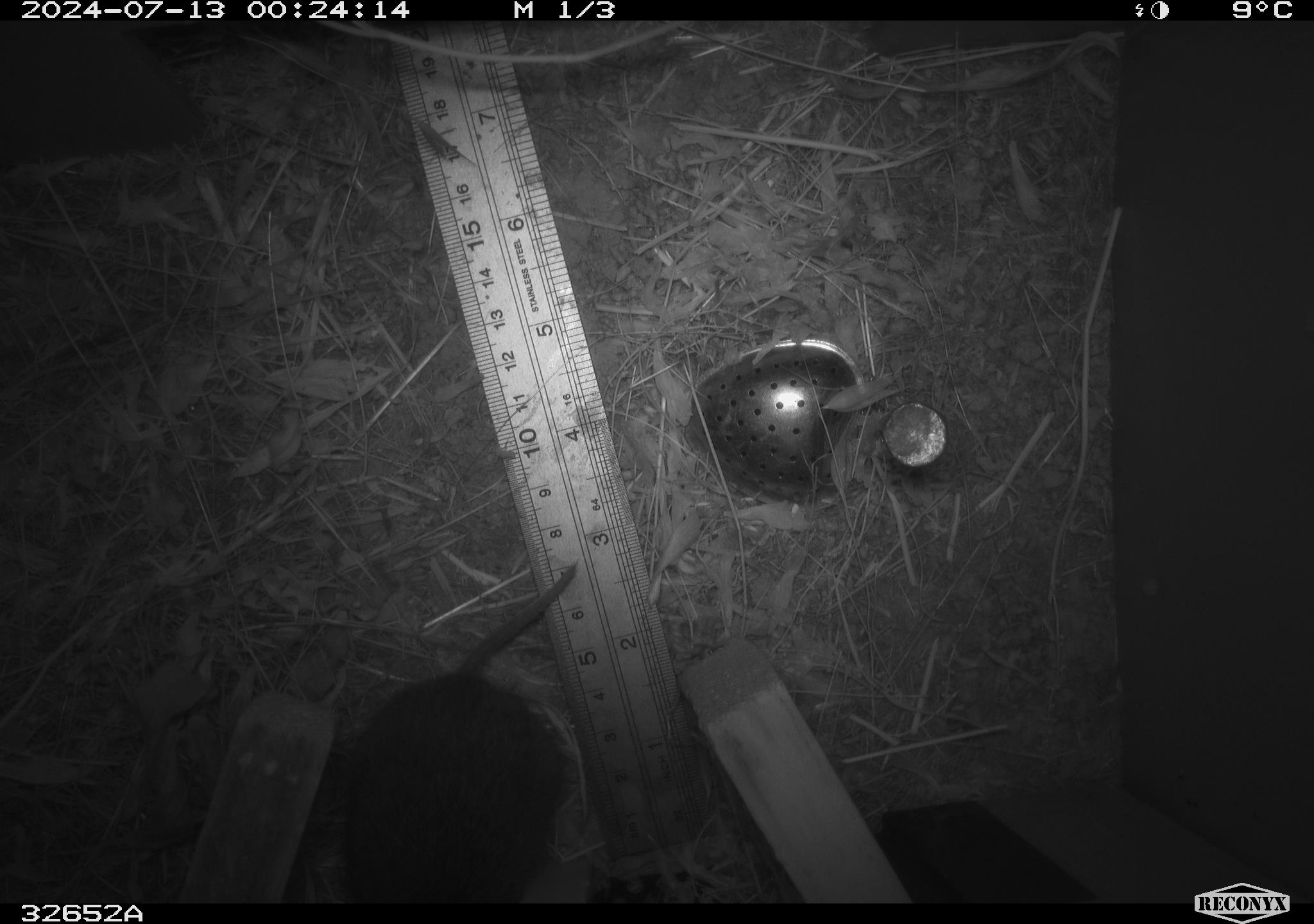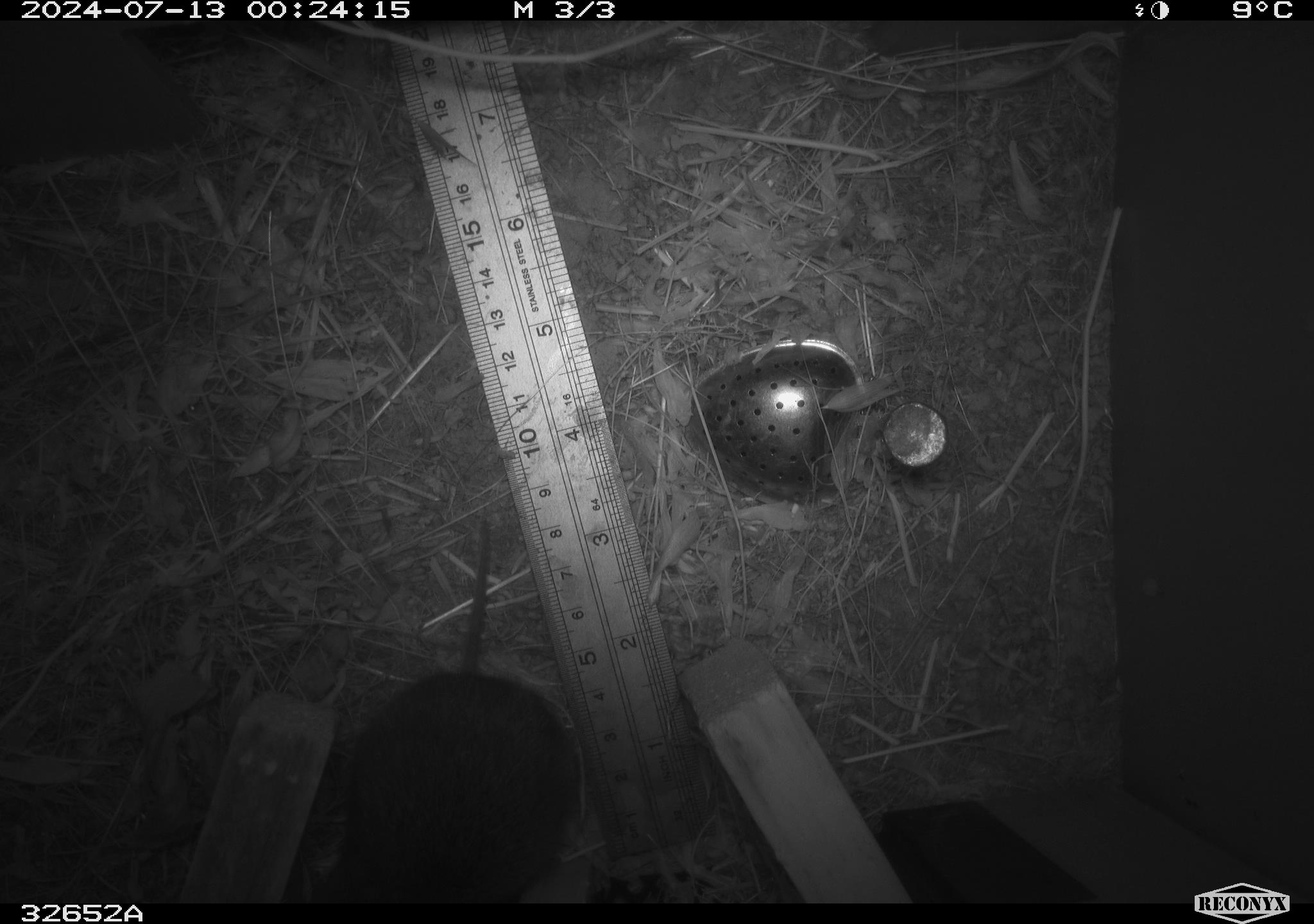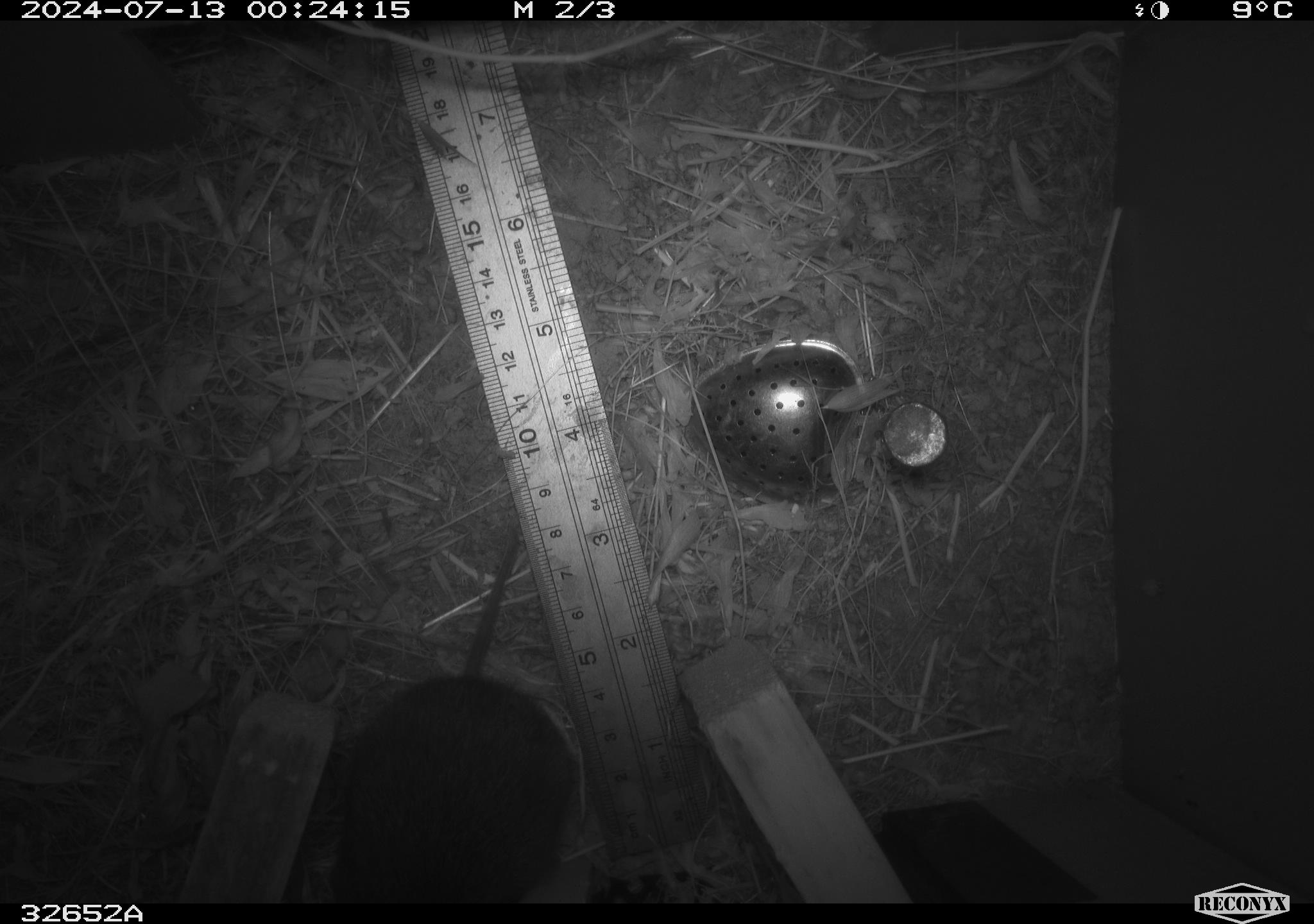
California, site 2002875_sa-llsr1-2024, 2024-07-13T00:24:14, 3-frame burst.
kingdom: Animalia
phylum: Chordata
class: Mammalia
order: Rodentia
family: Cricetidae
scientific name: Arvicolinae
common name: voles, lemmings, and muskrats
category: arvicolinae subfamily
Arvicolinae subfamily (voles, lemmings, and muskrats) (Arvicolinae).